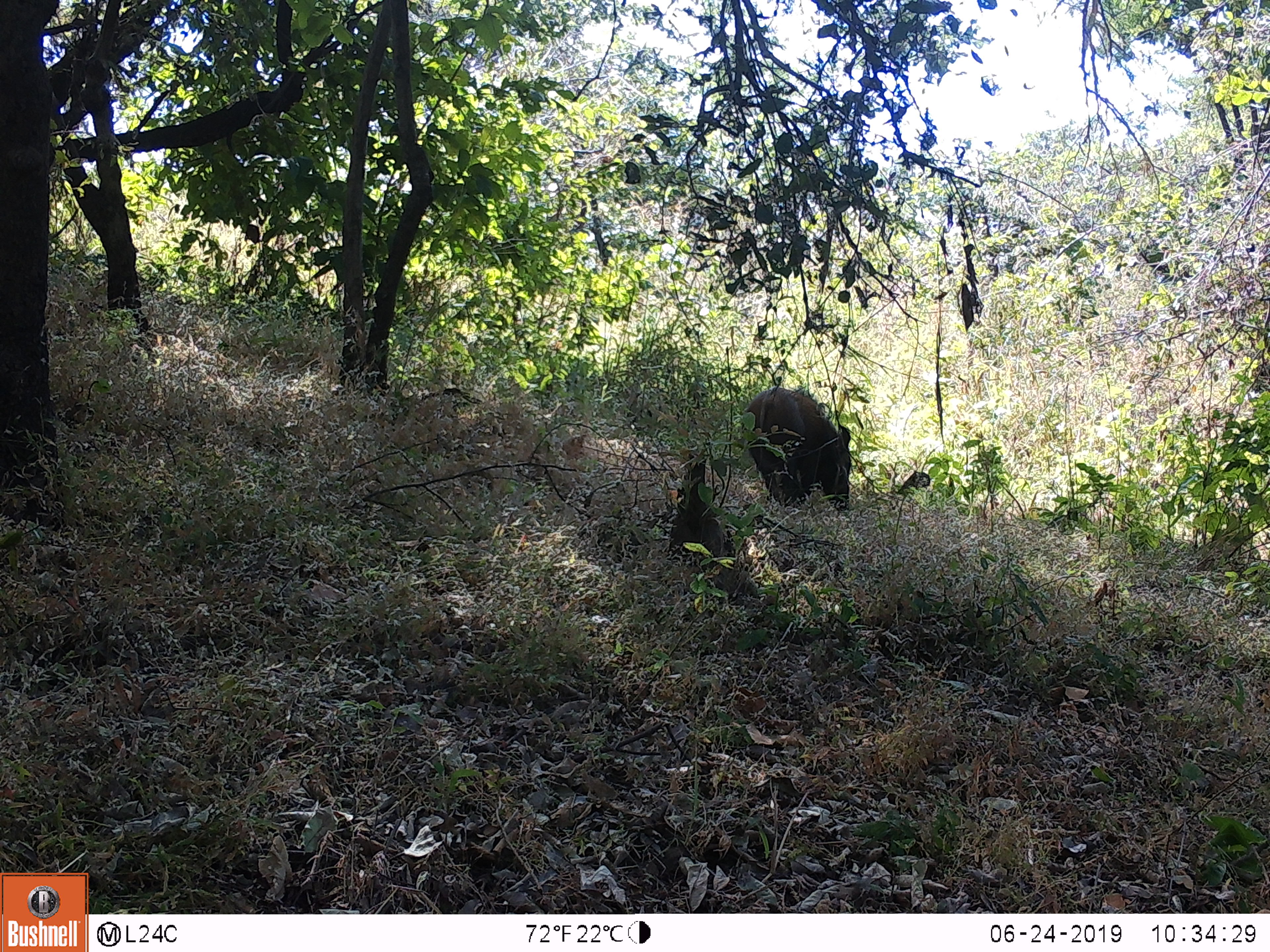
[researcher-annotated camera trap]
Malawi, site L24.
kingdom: Animalia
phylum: Chordata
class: Mammalia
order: Artiodactyla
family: Suidae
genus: Potamochoerus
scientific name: Potamochoerus larvatus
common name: bushpig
Bushpig (Potamochoerus larvatus), count 1.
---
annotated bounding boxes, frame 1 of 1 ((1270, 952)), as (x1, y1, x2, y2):
bushpig: (742, 383, 855, 522)